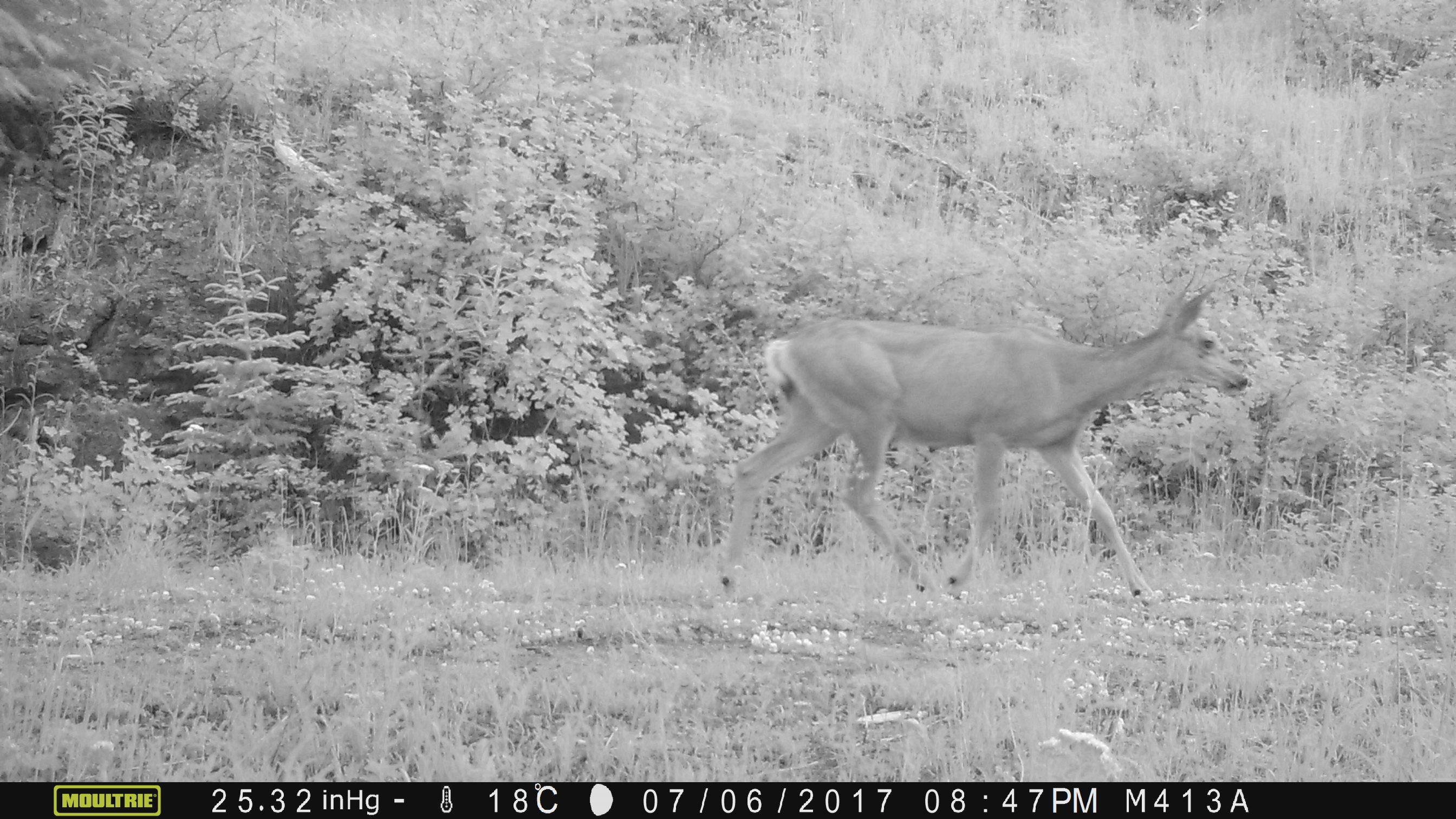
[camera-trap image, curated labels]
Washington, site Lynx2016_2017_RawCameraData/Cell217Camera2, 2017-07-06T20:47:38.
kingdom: Animalia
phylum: Chordata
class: Mammalia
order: Artiodactyla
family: Cervidae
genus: Odocoileus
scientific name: Odocoileus hemionus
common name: mule deer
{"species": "Odocoileus hemionus (mule deer)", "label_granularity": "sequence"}